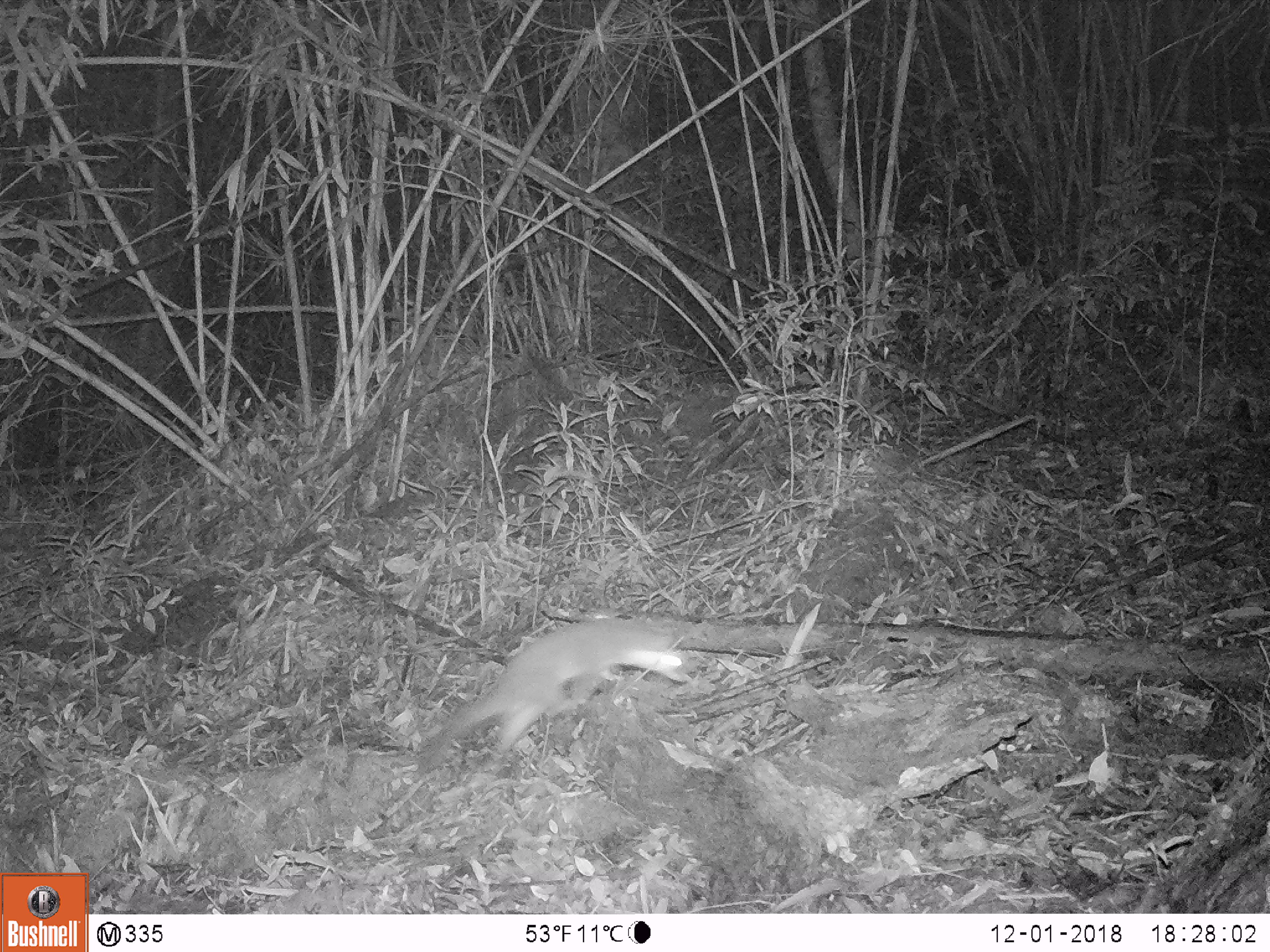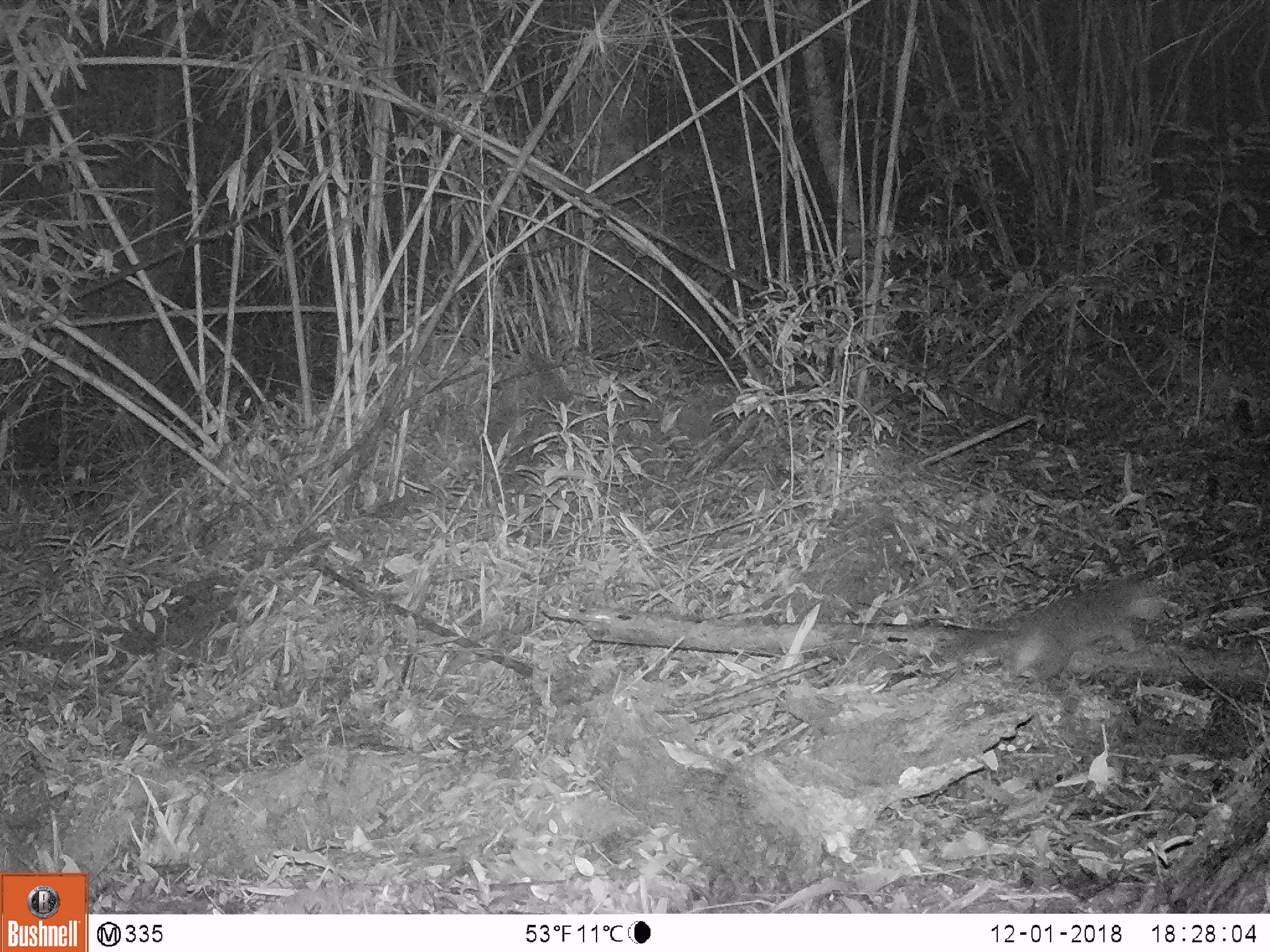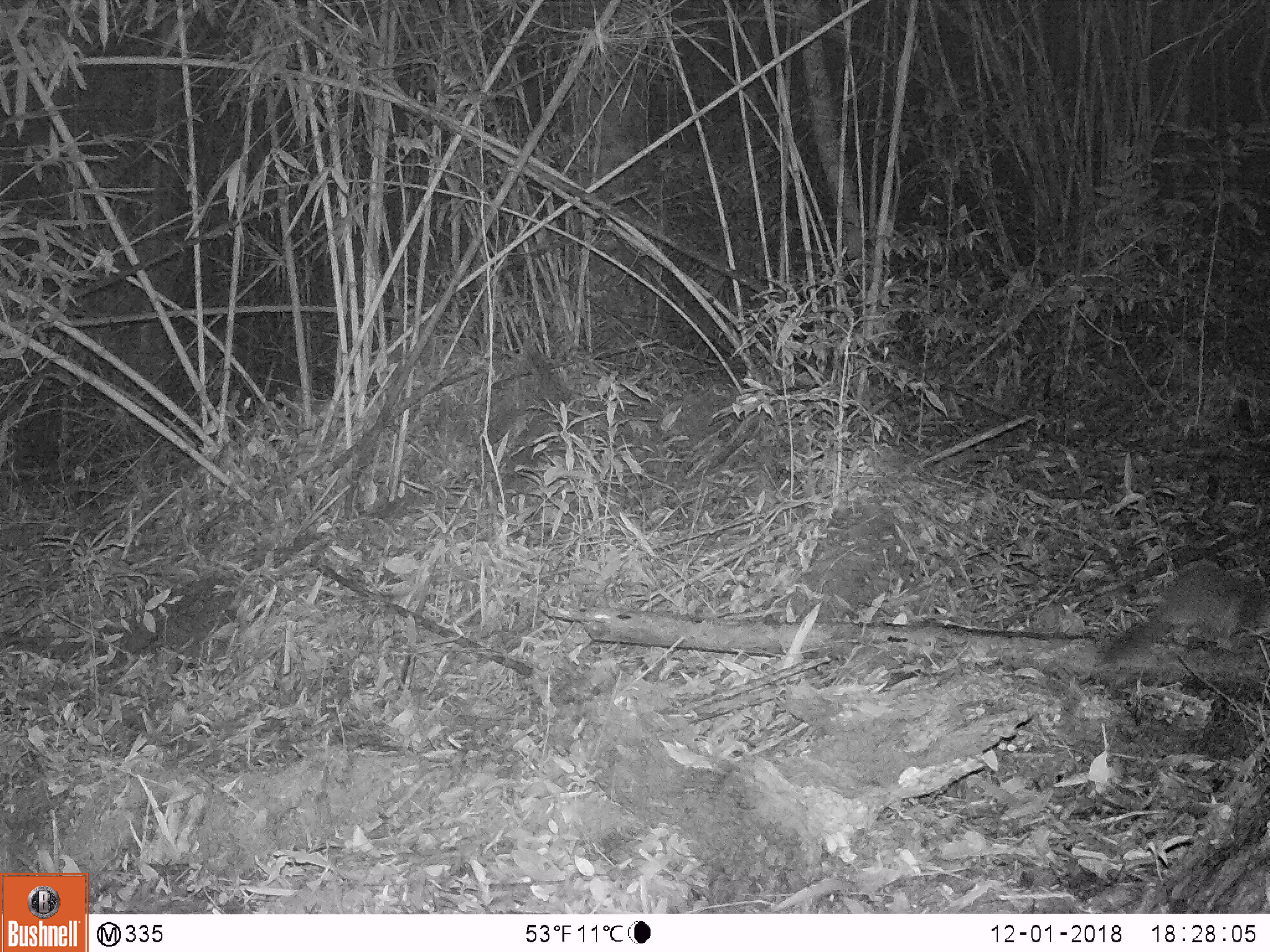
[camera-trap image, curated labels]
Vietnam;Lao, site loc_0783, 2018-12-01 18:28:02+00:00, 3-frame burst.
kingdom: Animalia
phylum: Chordata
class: Mammalia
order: Carnivora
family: Mustelidae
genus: Melogale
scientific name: Melogale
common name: ferret badger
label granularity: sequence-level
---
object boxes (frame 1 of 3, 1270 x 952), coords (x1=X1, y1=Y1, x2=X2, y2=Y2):
ferret badger: (x1=417, y1=613, x2=692, y2=761)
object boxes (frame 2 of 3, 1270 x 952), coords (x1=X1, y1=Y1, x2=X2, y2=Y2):
ferret badger: (x1=908, y1=574, x2=1165, y2=690)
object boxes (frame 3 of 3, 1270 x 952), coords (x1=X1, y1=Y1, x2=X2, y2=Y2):
ferret badger: (x1=1090, y1=557, x2=1267, y2=674)